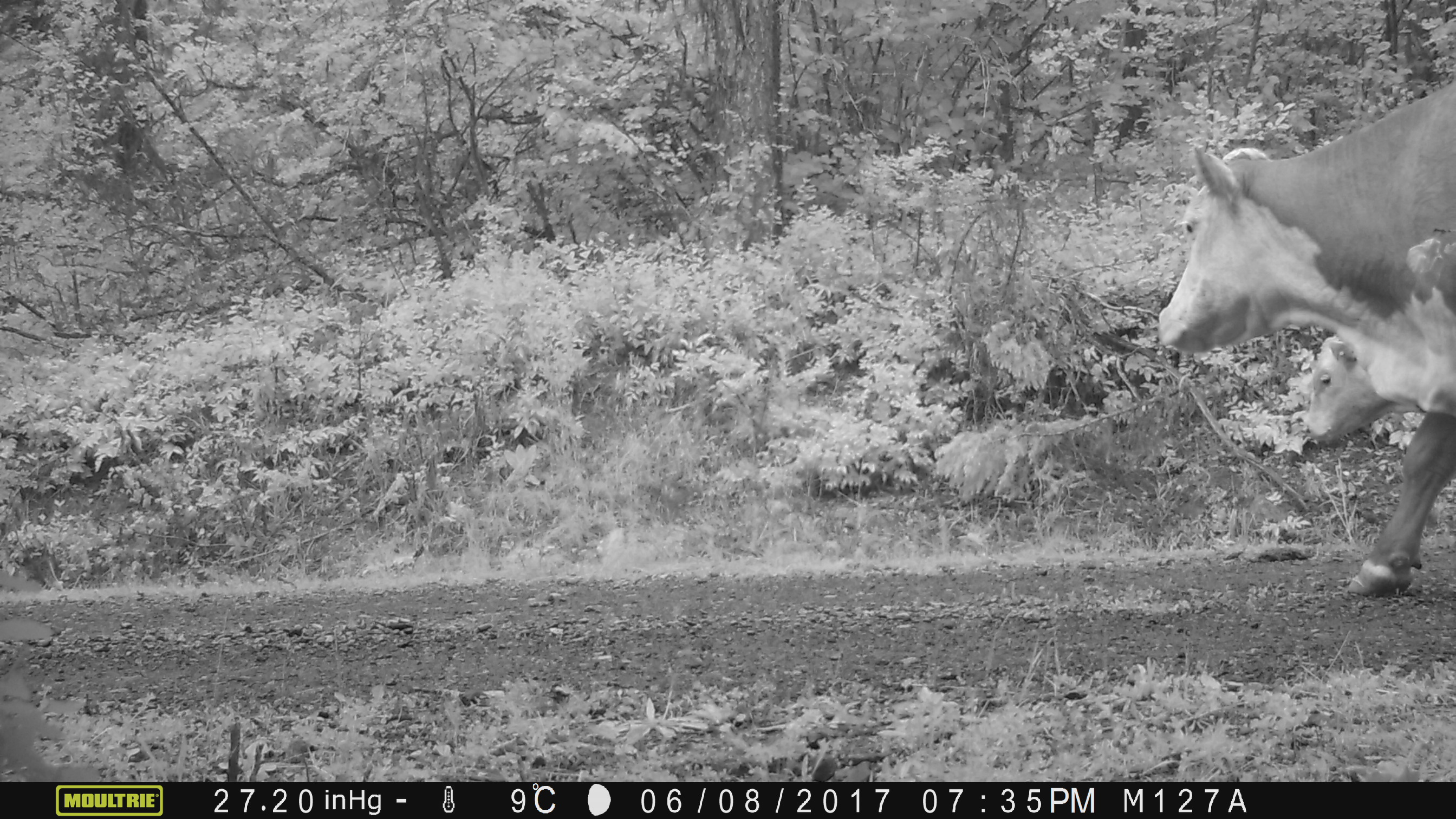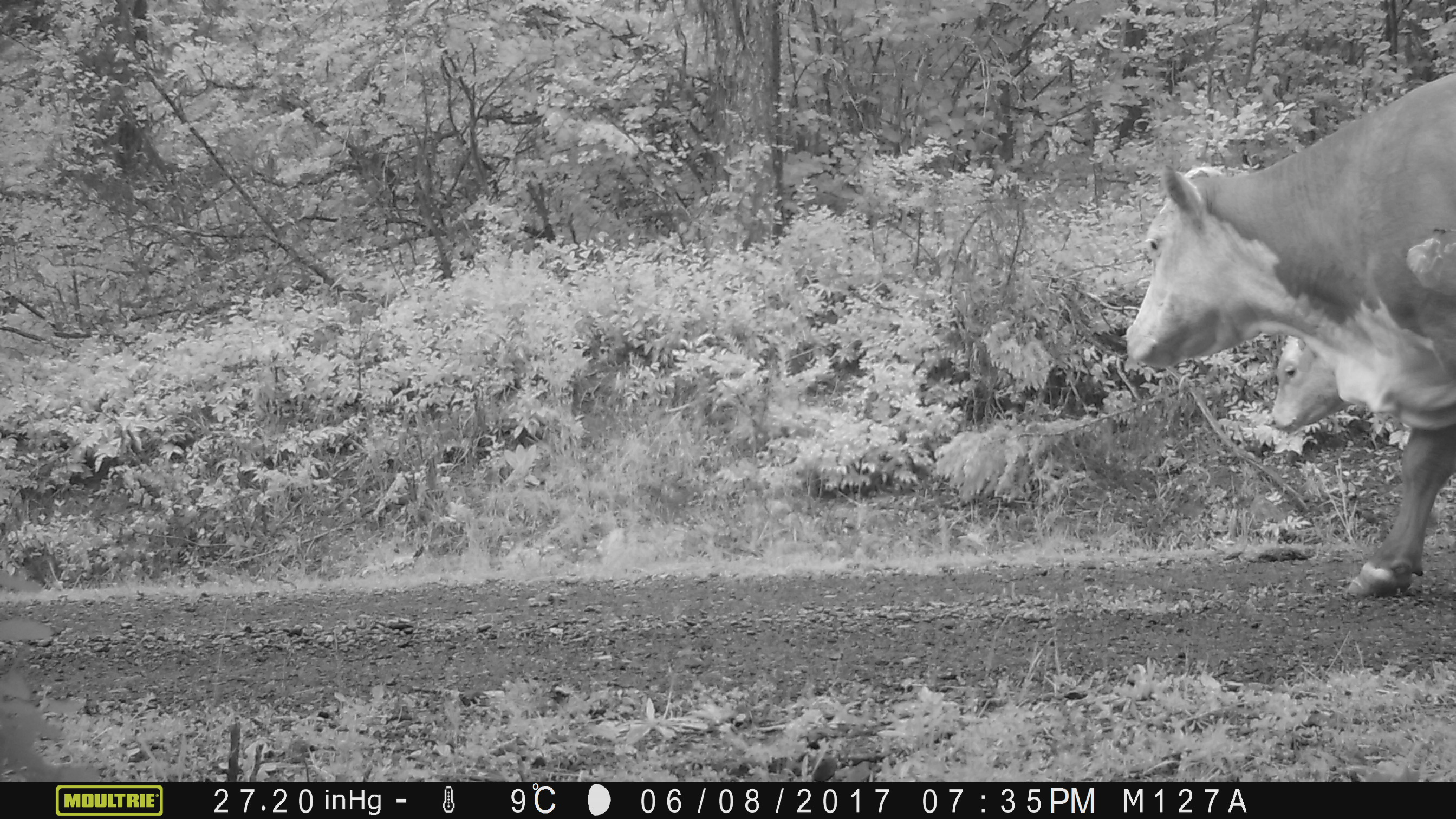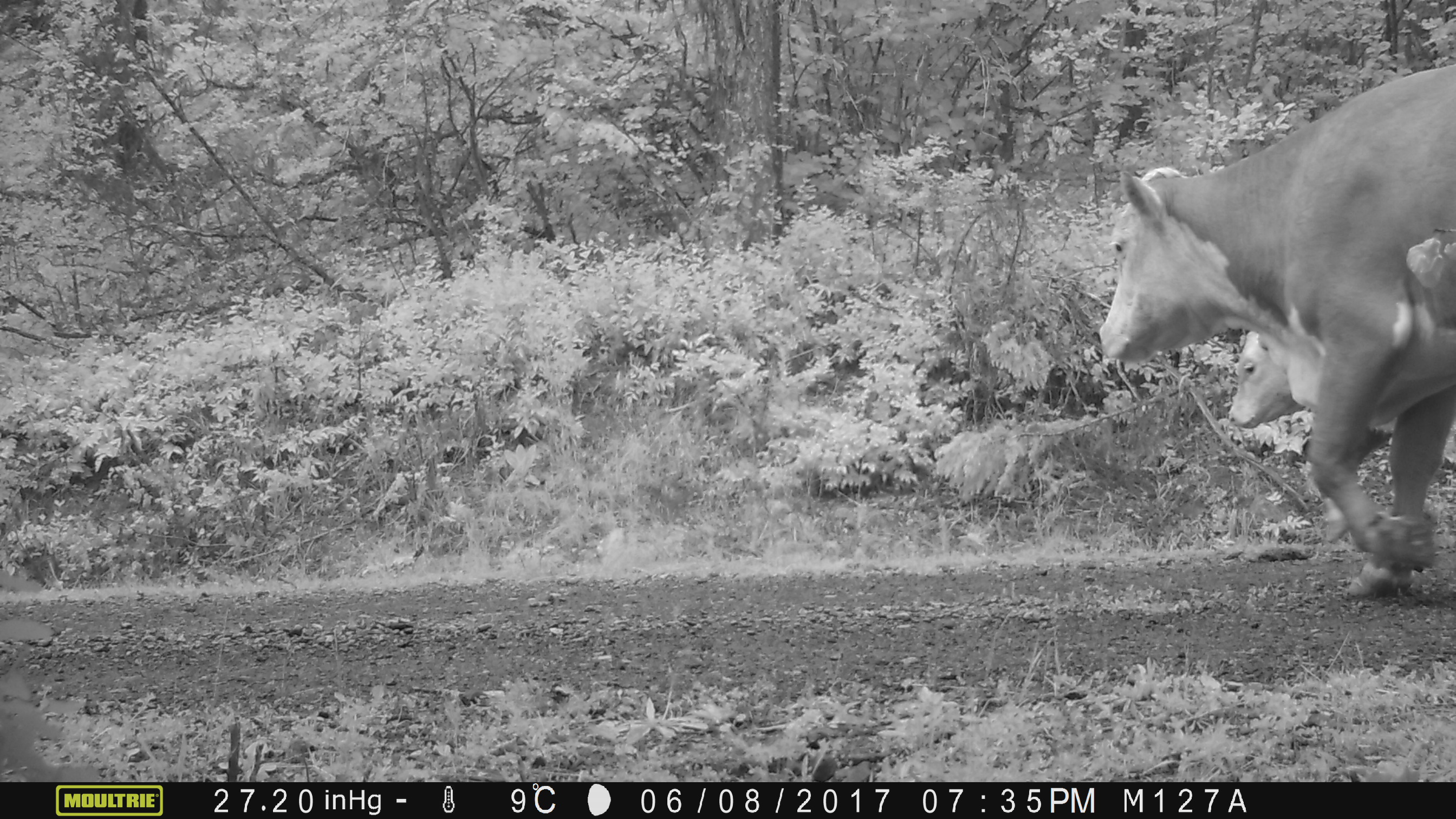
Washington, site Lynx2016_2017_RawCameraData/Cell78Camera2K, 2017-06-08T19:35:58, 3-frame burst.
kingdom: Animalia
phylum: Chordata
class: Mammalia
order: Artiodactyla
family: Bovidae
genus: Bos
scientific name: Bos taurus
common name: domestic cattle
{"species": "domestic cattle (Bos taurus)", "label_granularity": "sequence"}